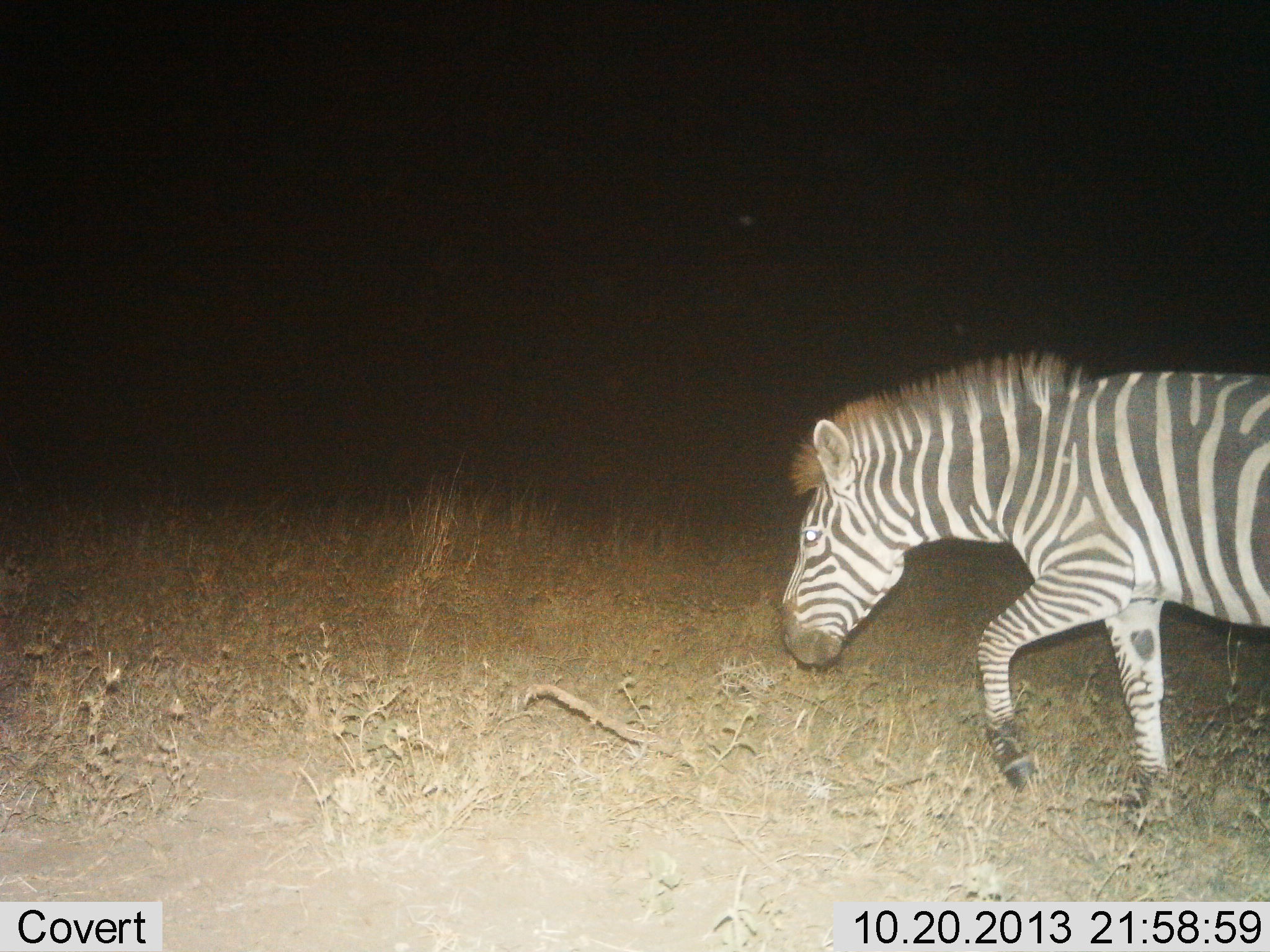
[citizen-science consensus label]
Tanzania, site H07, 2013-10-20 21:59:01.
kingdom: Animalia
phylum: Chordata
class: Mammalia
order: Perissodactyla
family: Equidae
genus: Equus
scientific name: Equus quagga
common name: plains zebra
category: zebra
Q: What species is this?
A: Zebra (plains zebra) (Equus quagga).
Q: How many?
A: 1.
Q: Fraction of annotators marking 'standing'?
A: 10%.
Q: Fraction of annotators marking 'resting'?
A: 0%.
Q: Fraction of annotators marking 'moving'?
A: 90%.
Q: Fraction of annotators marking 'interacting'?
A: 0%.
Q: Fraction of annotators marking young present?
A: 0%.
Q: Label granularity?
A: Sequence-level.